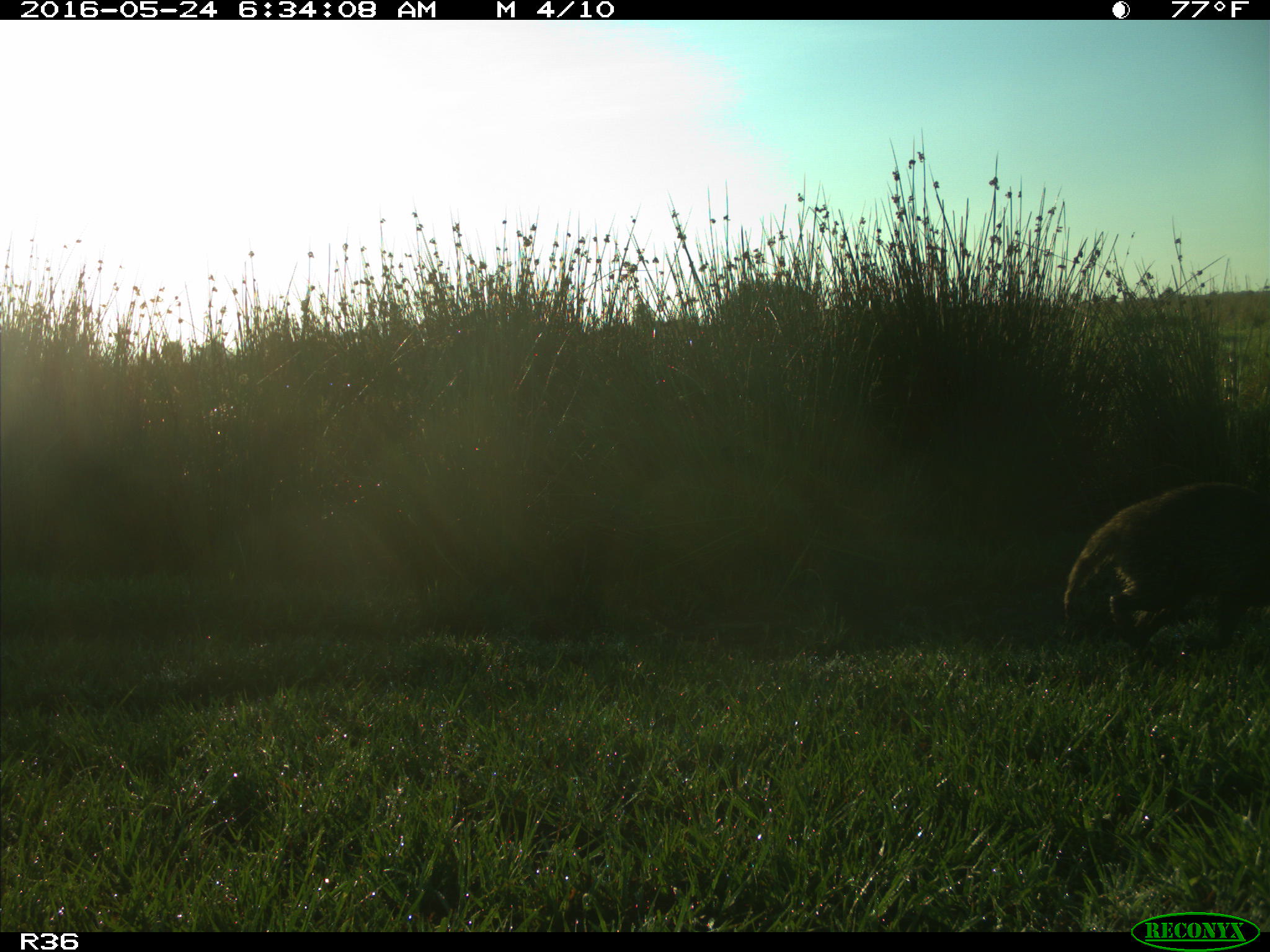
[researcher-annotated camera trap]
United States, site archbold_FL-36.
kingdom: Animalia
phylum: Chordata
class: Mammalia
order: Carnivora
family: Procyonidae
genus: Procyon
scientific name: Procyon lotor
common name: common raccoon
Procyon lotor (common raccoon).